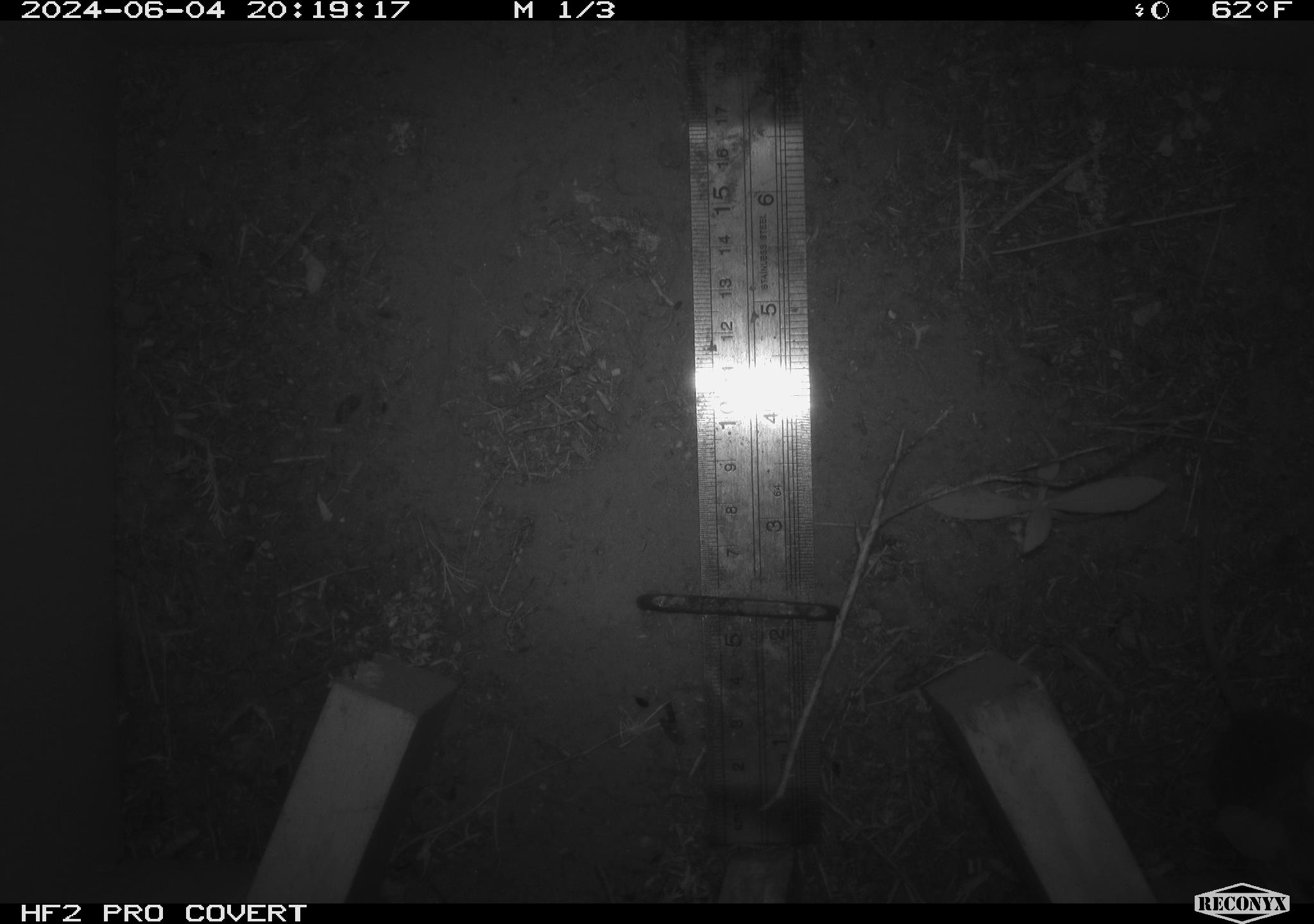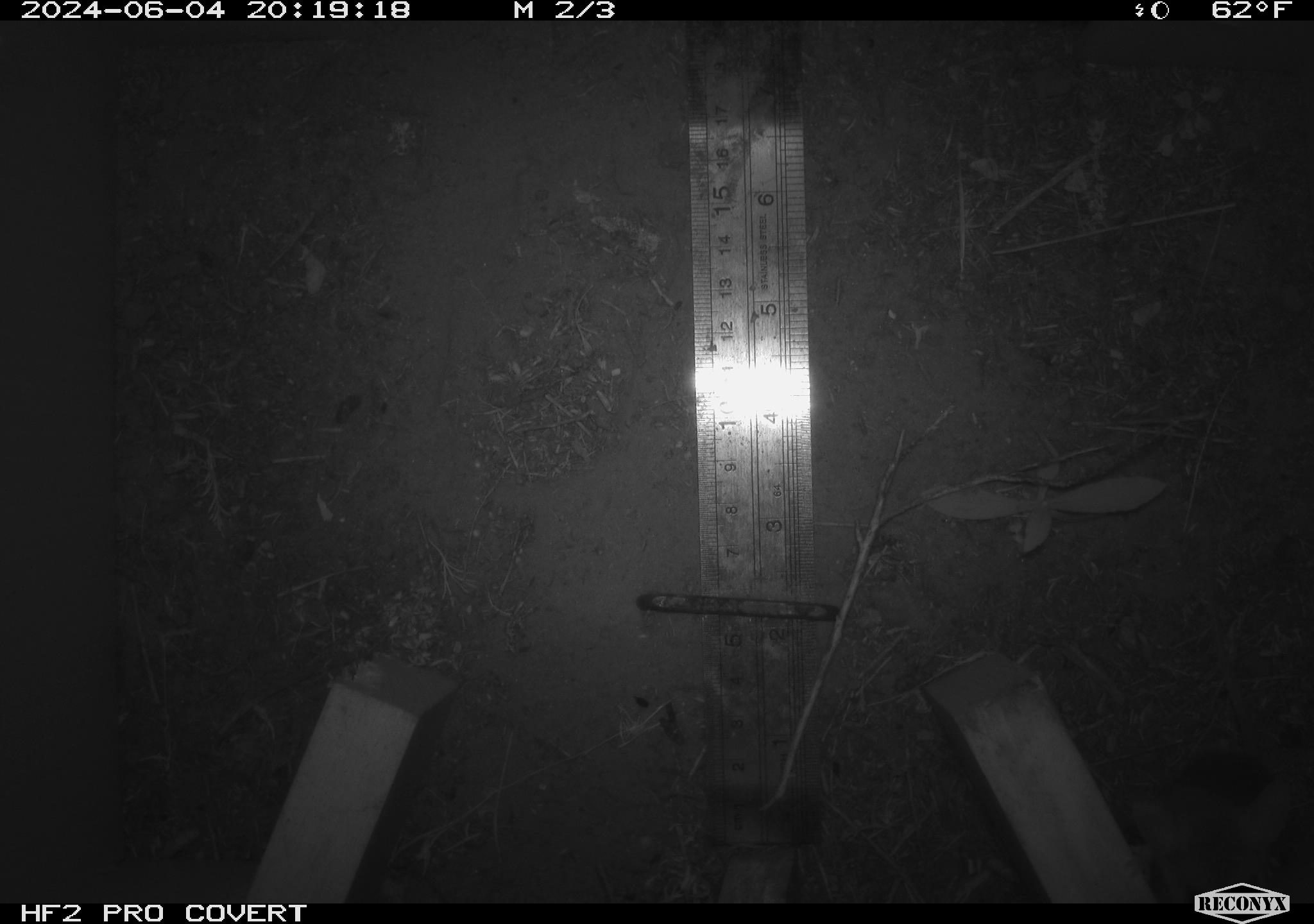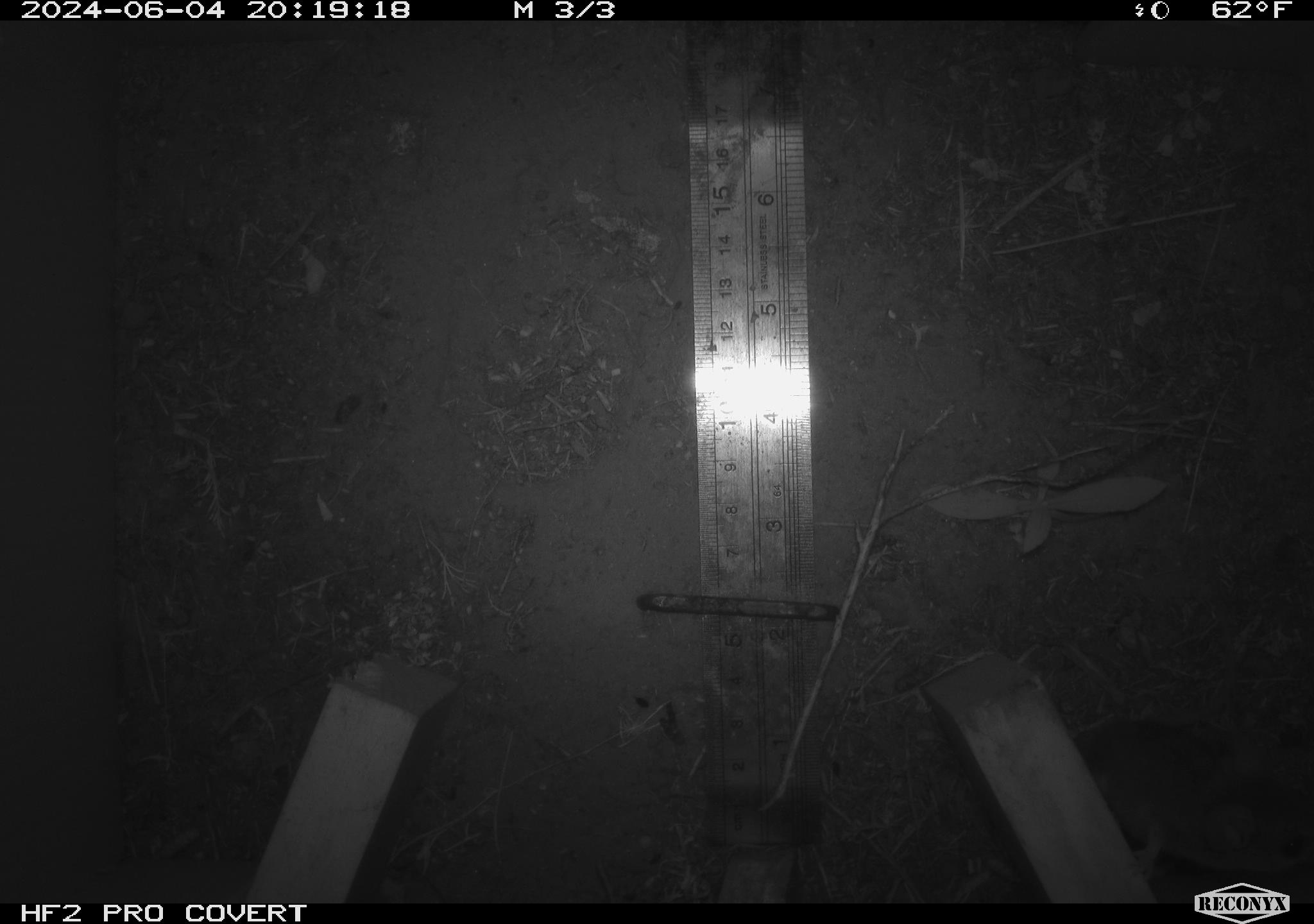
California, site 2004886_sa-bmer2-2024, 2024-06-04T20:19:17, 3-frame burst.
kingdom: Animalia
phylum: Chordata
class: Mammalia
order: Rodentia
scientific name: Rodentia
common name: mouse species